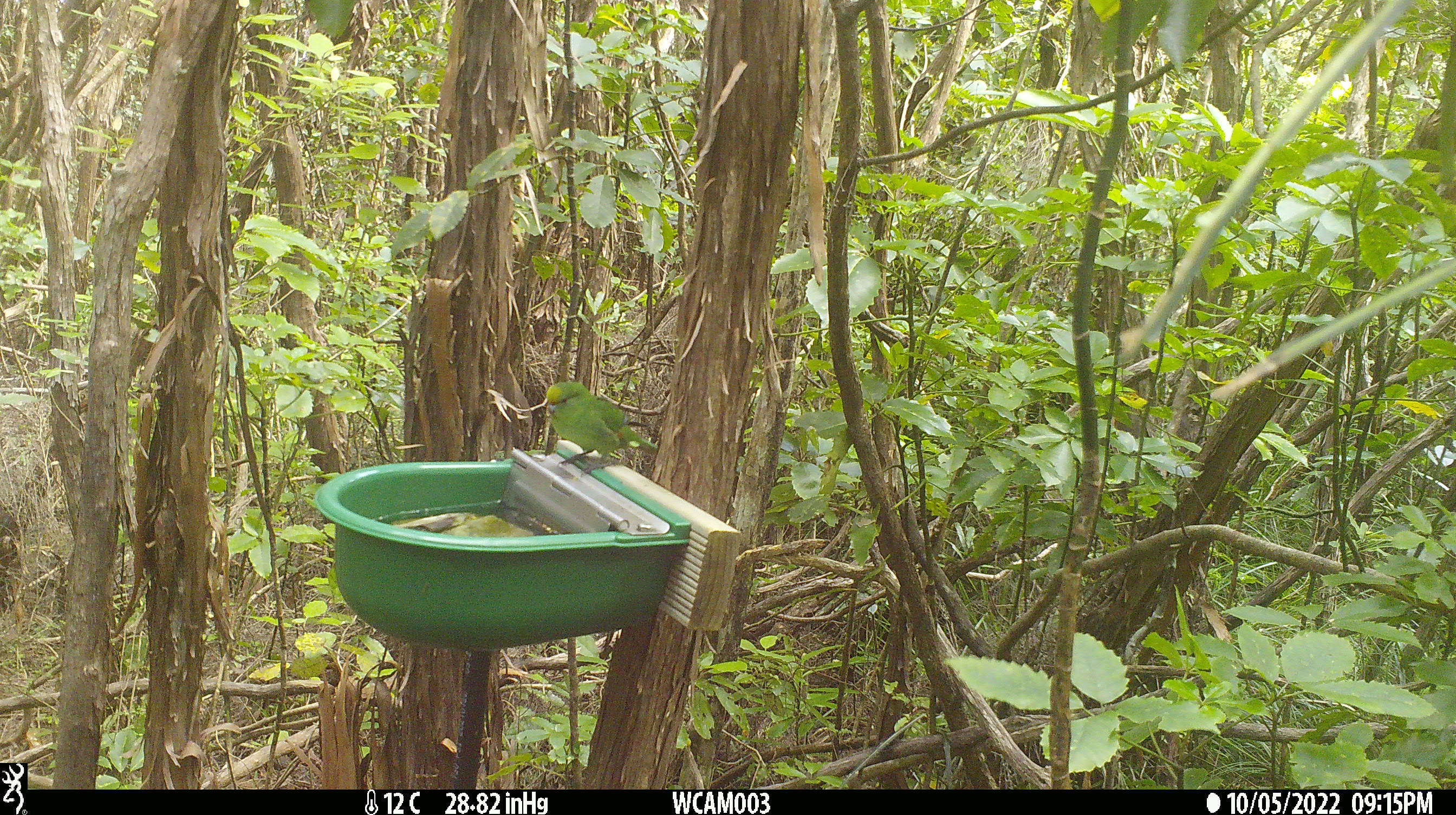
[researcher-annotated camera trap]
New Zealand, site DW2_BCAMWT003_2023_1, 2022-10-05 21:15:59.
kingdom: Animalia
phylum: Chordata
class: Aves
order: Psittaciformes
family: Psittaculidae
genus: Cyanoramphus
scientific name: Cyanoramphus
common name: parakeet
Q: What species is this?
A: Parakeet (Cyanoramphus).